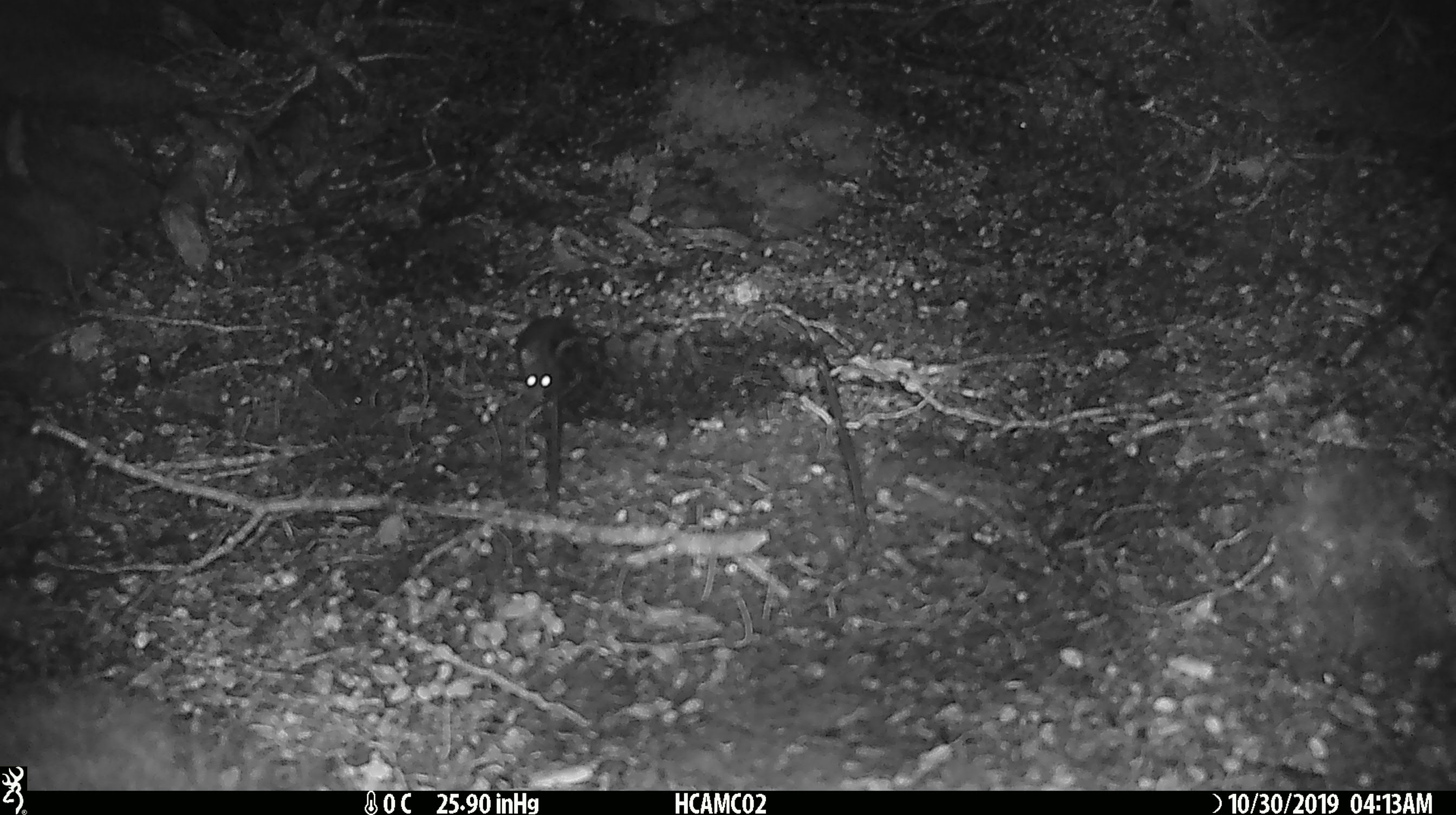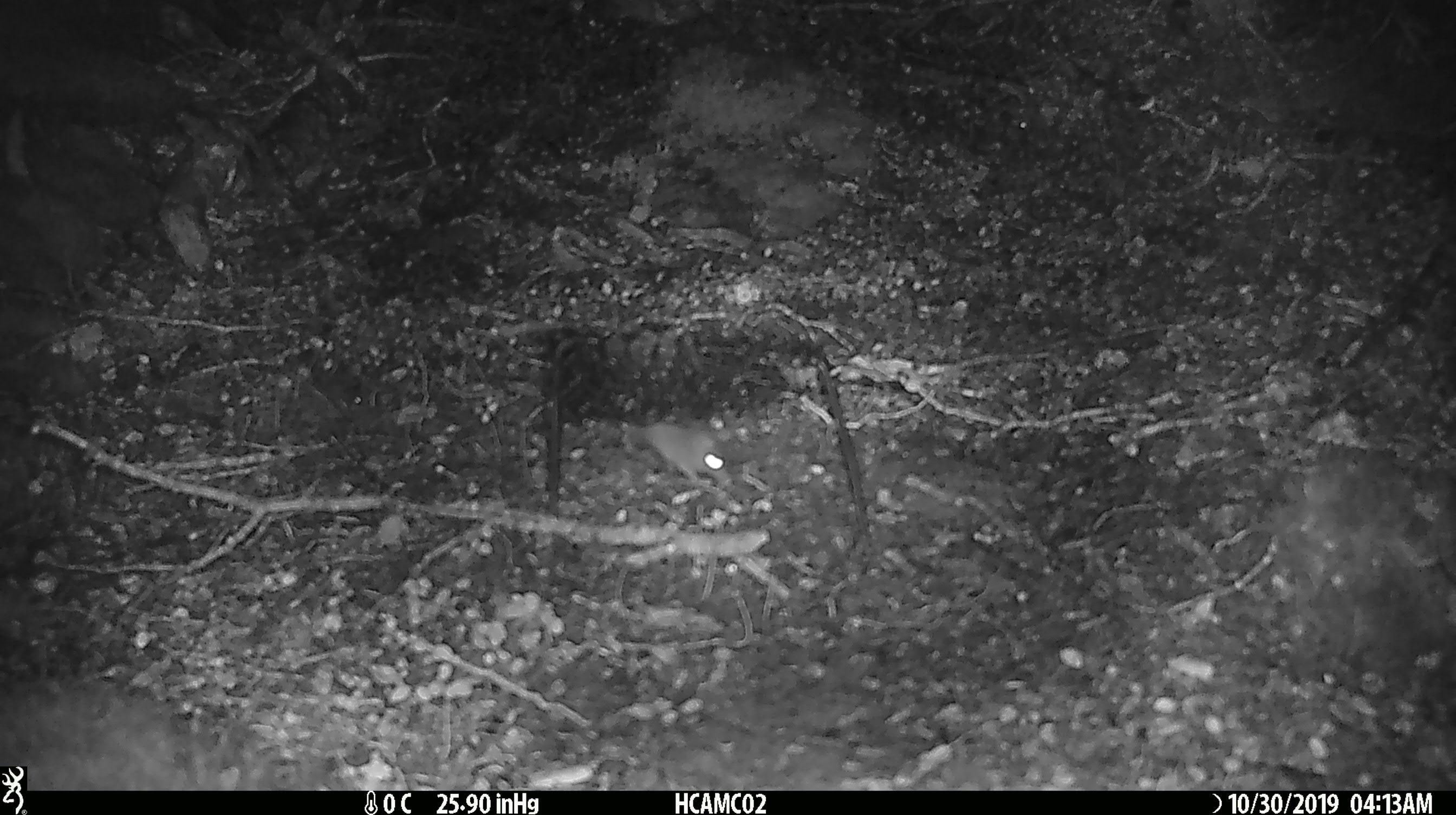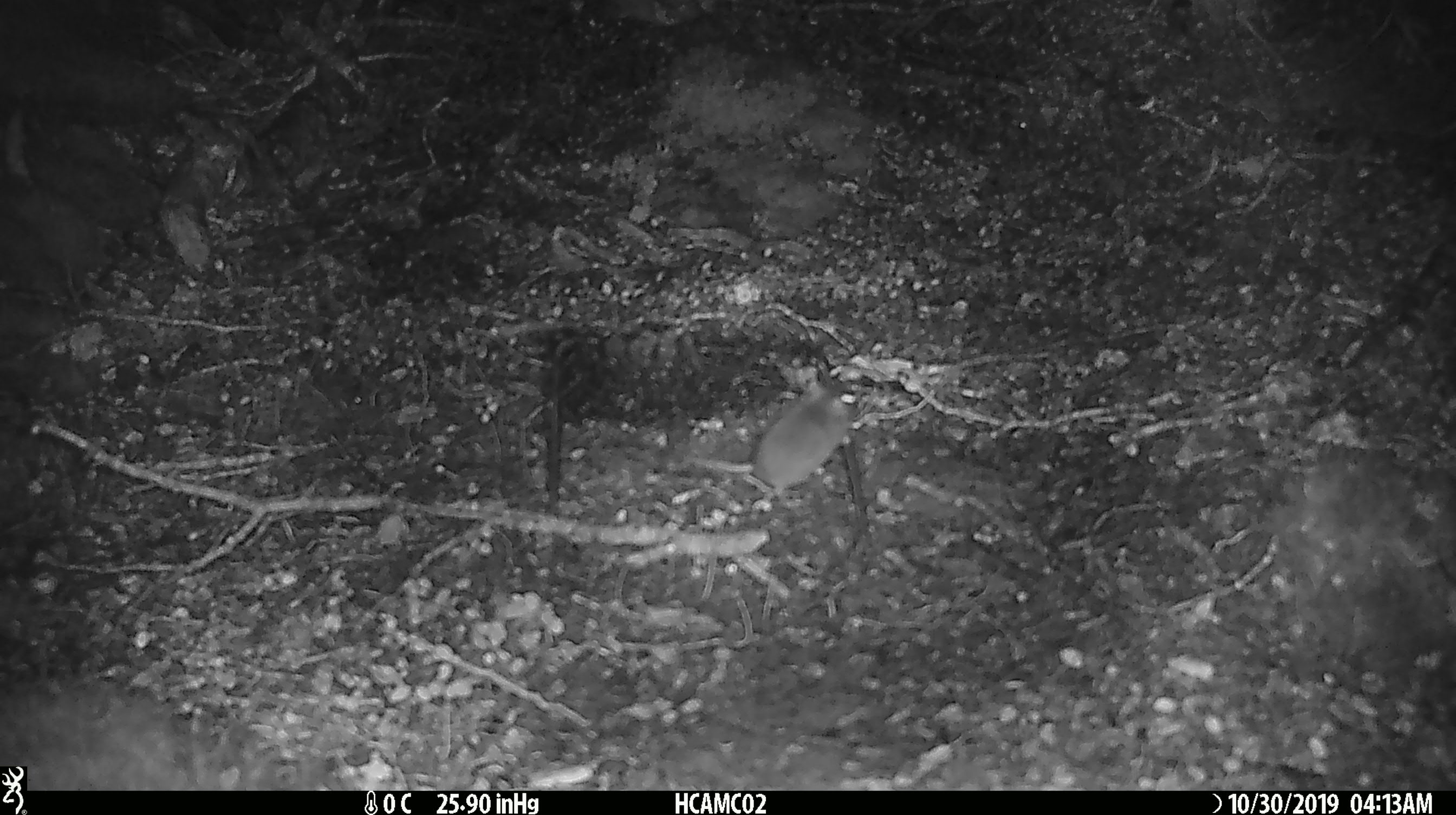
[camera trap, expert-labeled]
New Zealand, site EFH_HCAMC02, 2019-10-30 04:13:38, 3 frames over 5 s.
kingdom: Animalia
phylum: Chordata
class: Mammalia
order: Rodentia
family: Muridae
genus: Mus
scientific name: Mus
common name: mouse